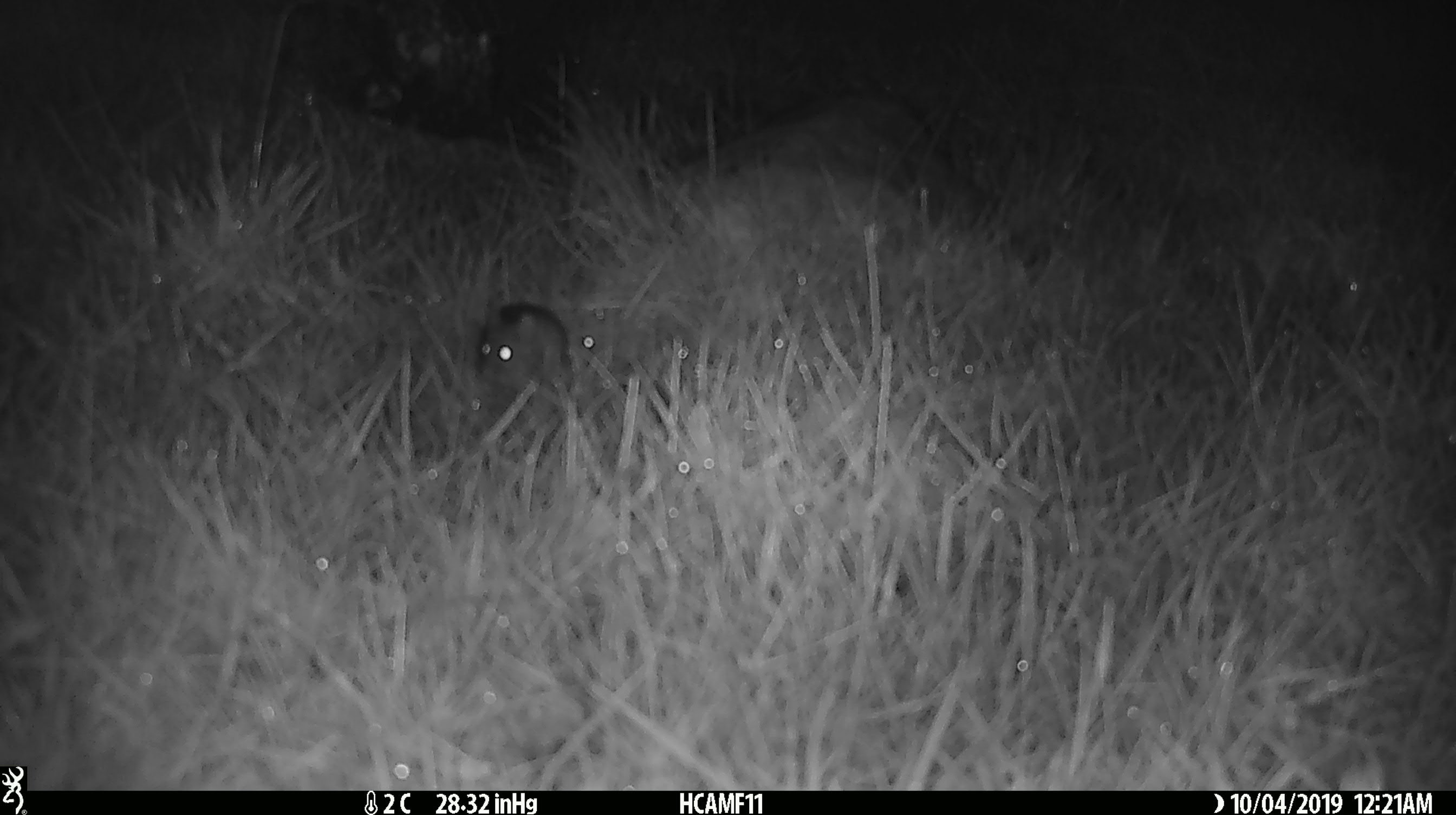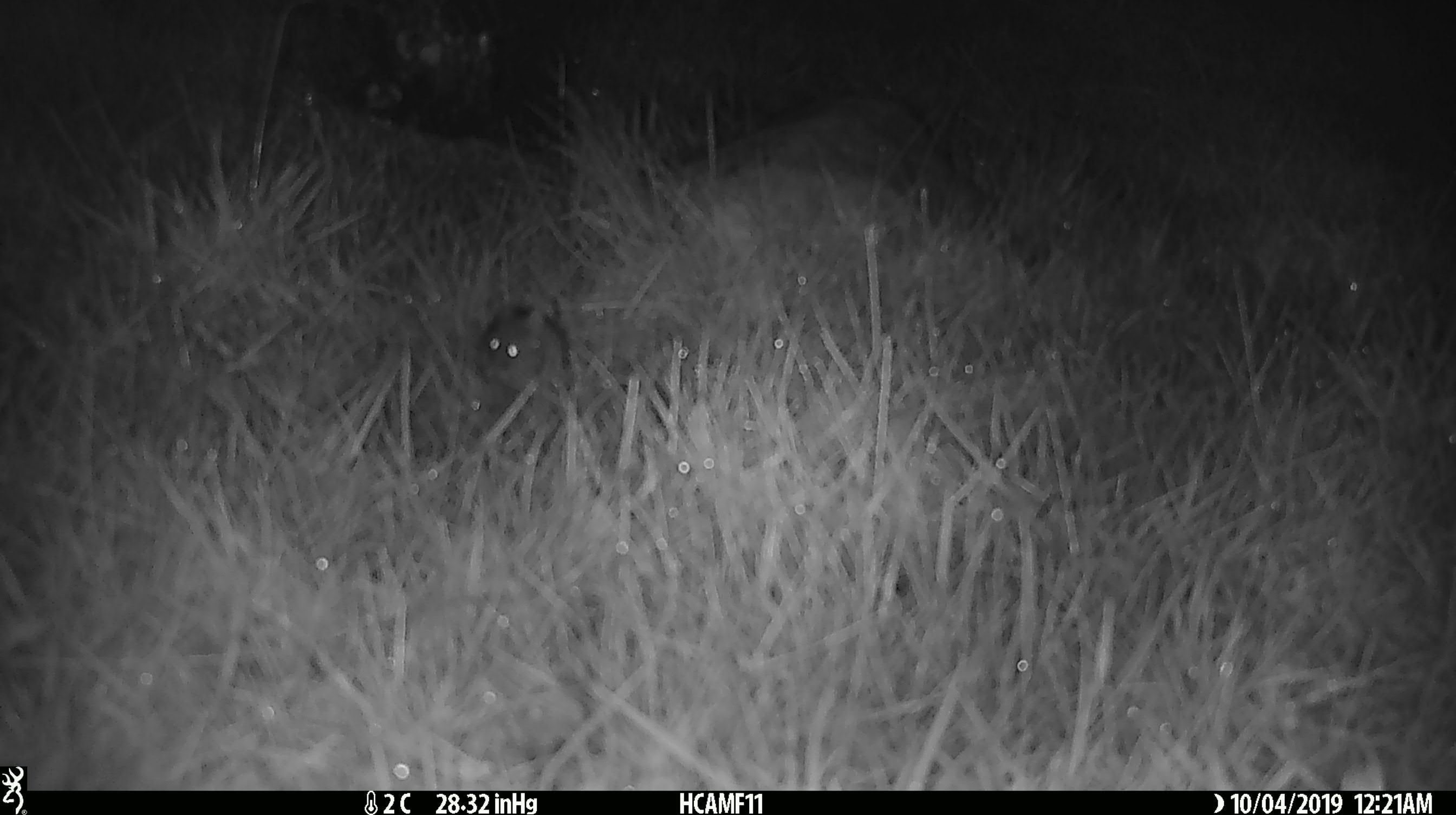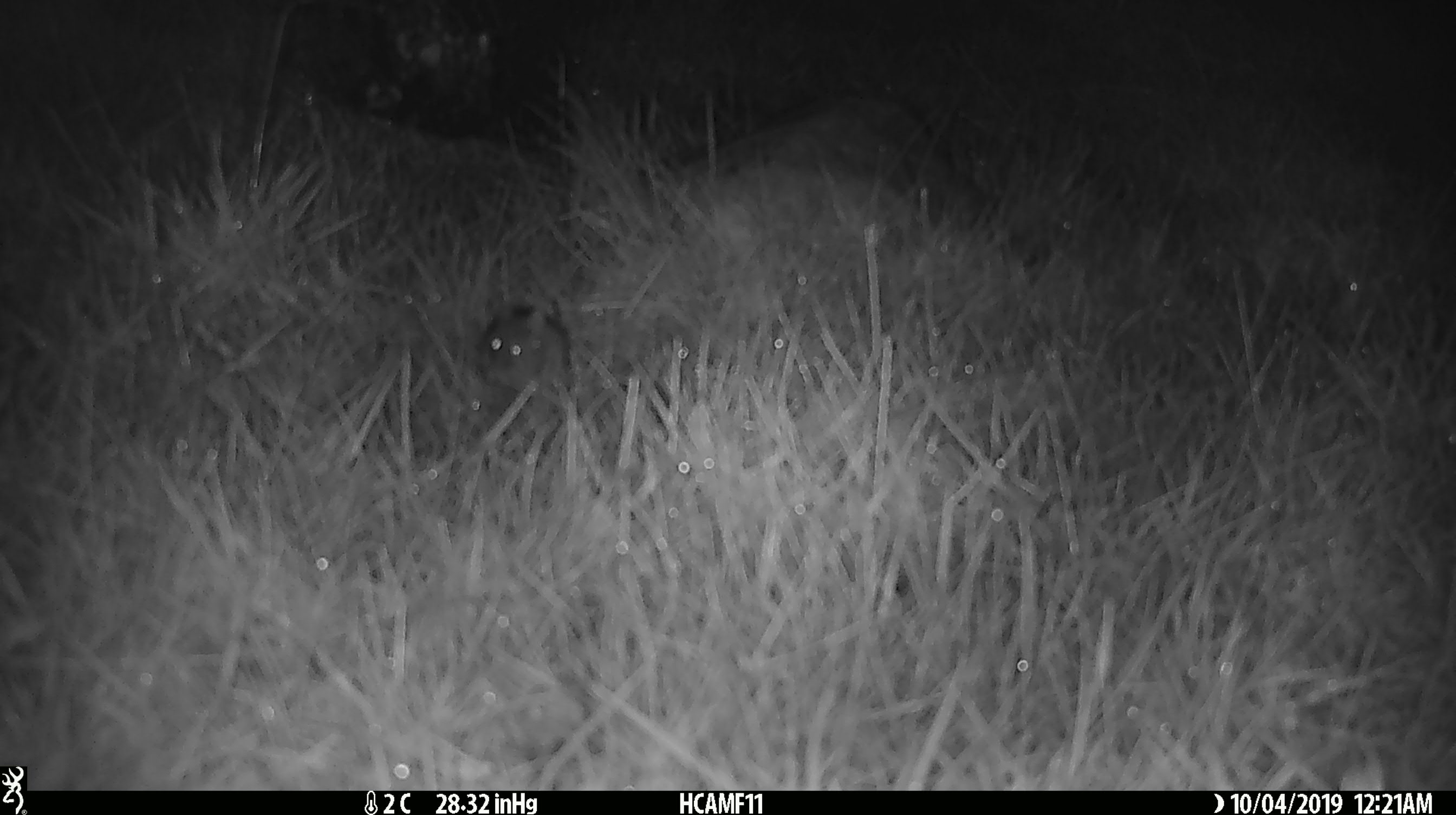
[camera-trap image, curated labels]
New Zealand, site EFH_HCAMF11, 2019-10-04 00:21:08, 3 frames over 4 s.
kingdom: Animalia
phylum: Chordata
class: Mammalia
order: Rodentia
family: Muridae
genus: Mus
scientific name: Mus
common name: mouse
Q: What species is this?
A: Mouse (Mus).